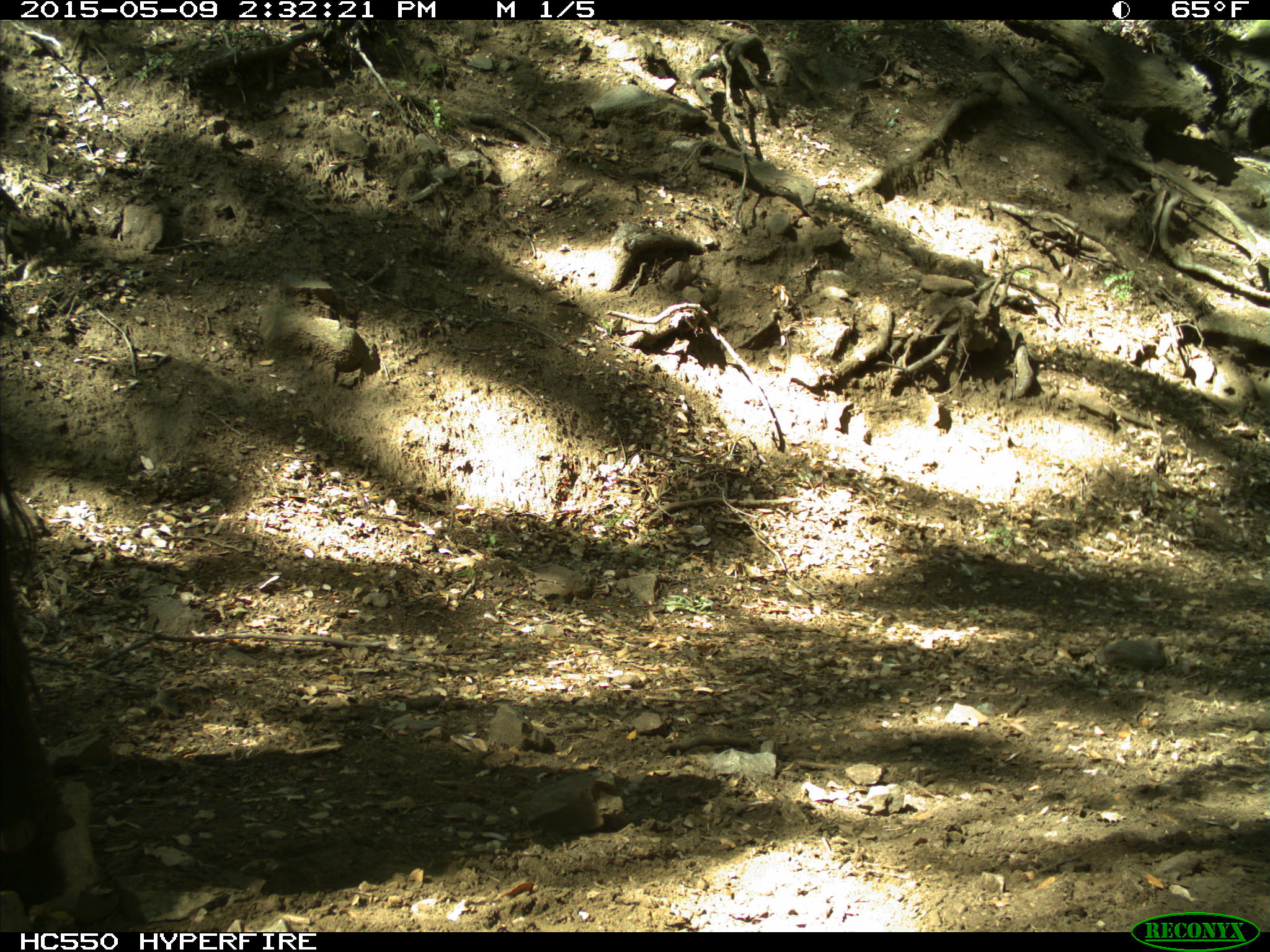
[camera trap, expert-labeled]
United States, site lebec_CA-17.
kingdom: Animalia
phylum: Chordata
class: Mammalia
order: Artiodactyla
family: Bovidae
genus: Bos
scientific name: Bos taurus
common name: domestic cow